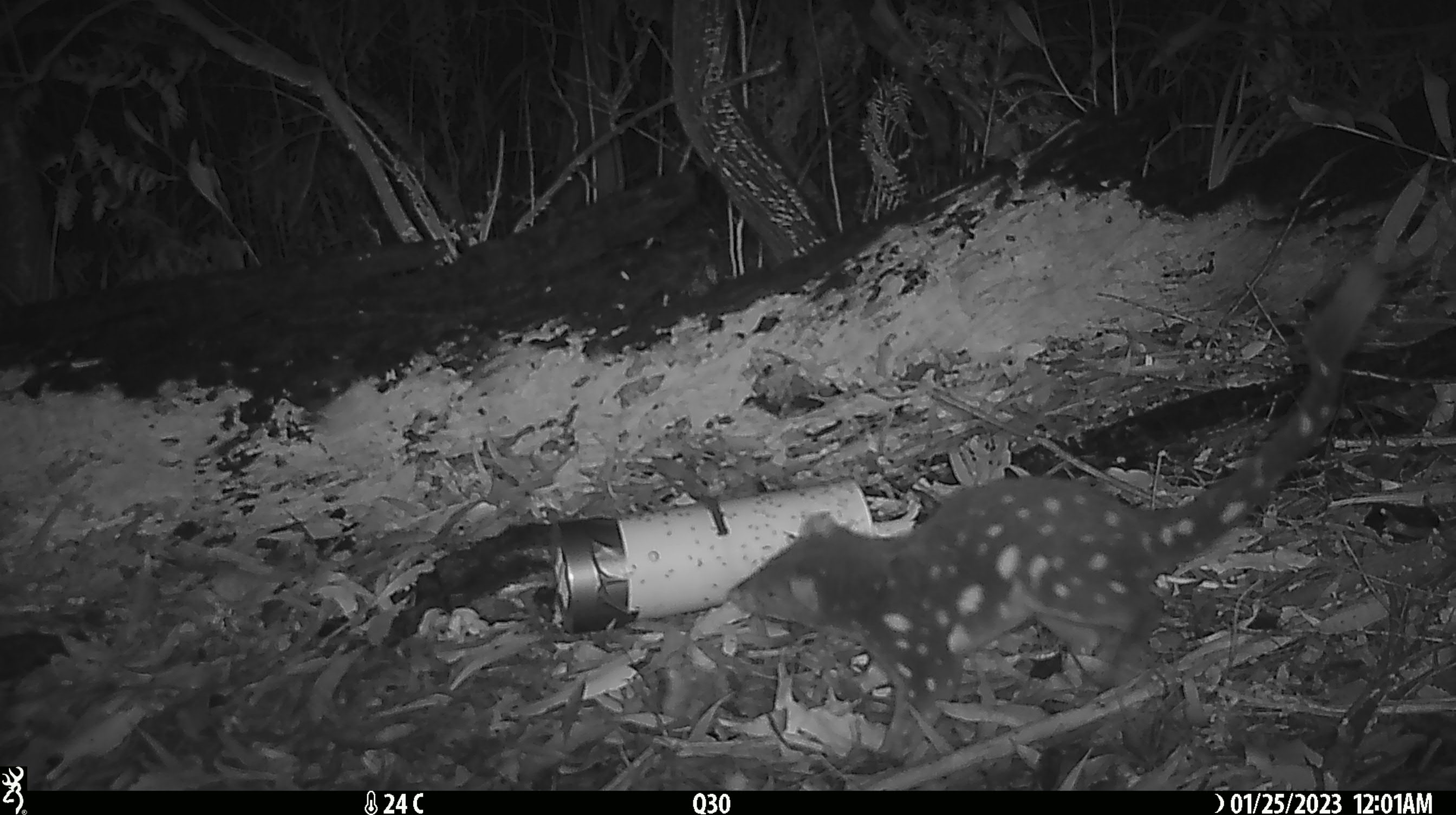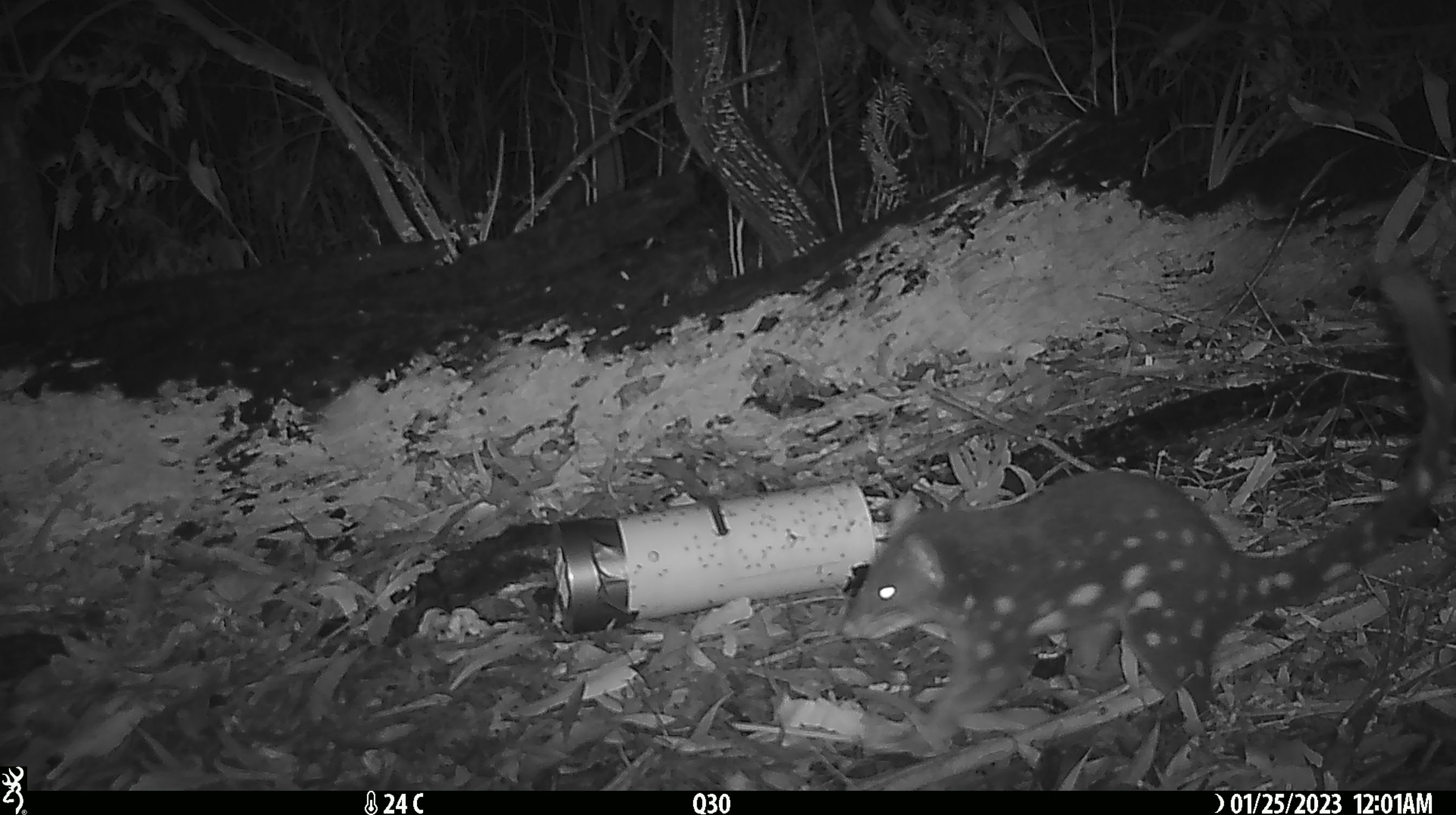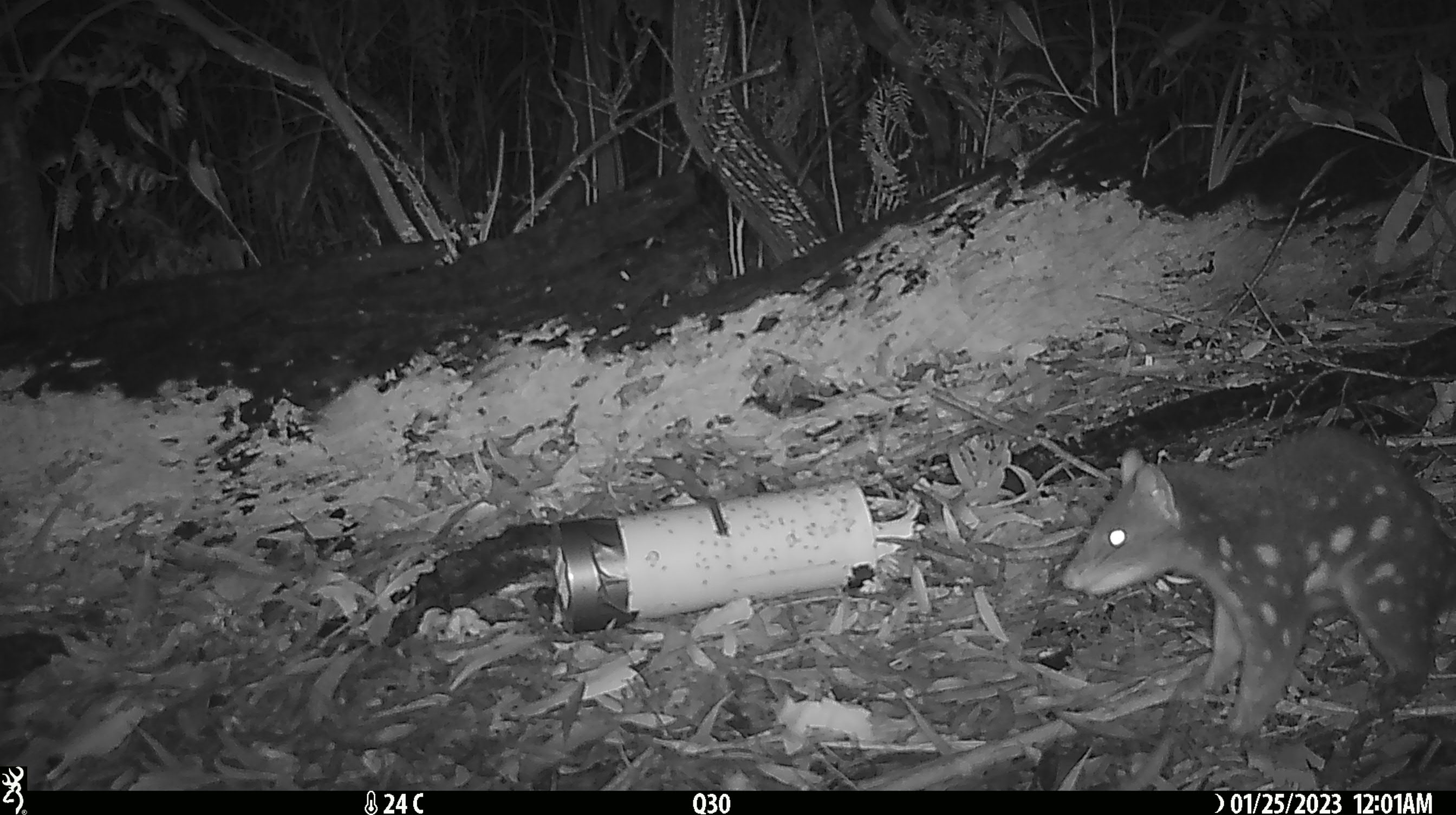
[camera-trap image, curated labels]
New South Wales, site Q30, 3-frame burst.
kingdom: Animalia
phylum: Chordata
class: Mammalia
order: Dasyuromorphia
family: Dasyuridae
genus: Dasyurus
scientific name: Dasyurus maculatus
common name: spotted-tailed quoll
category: quoll